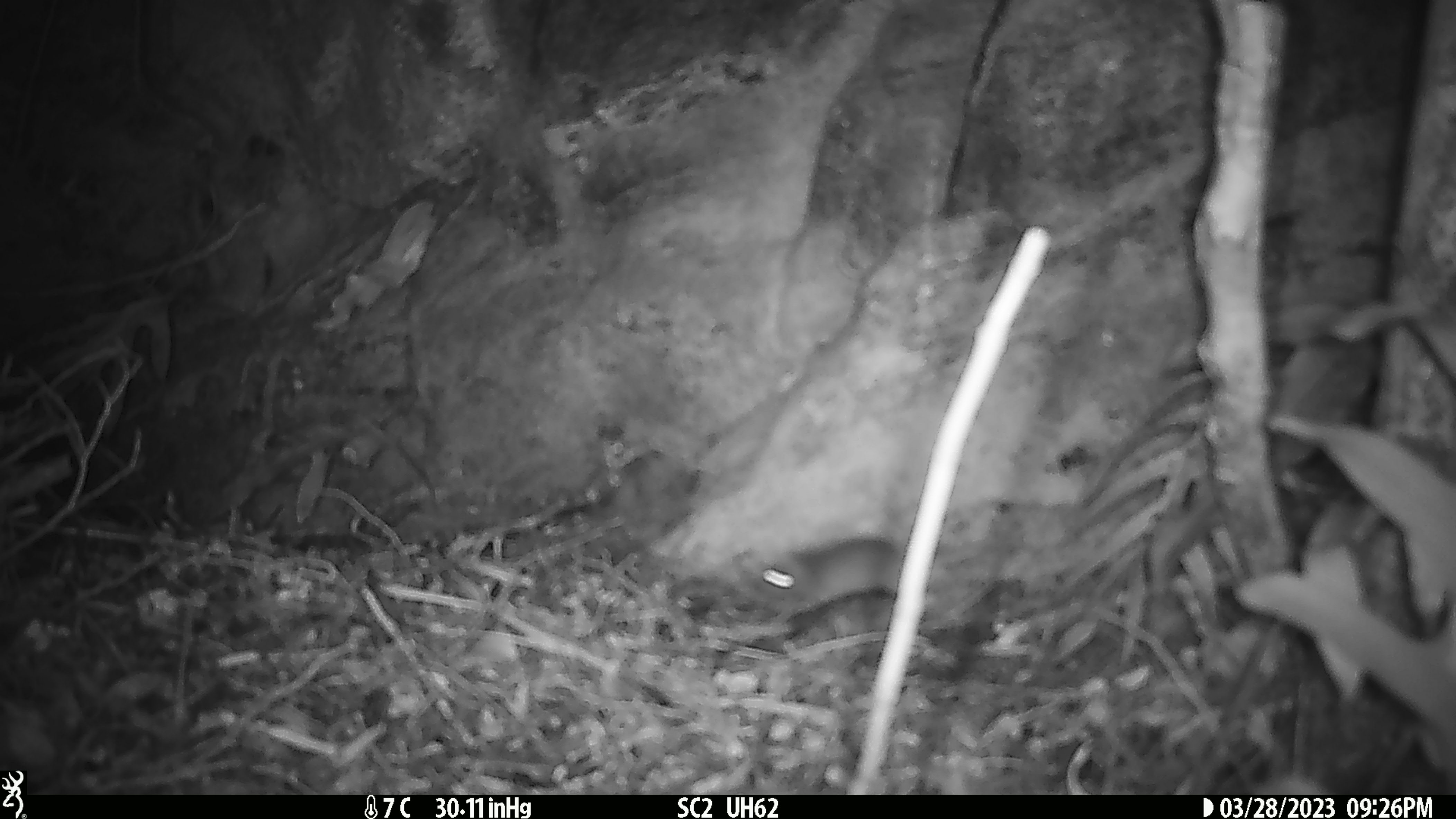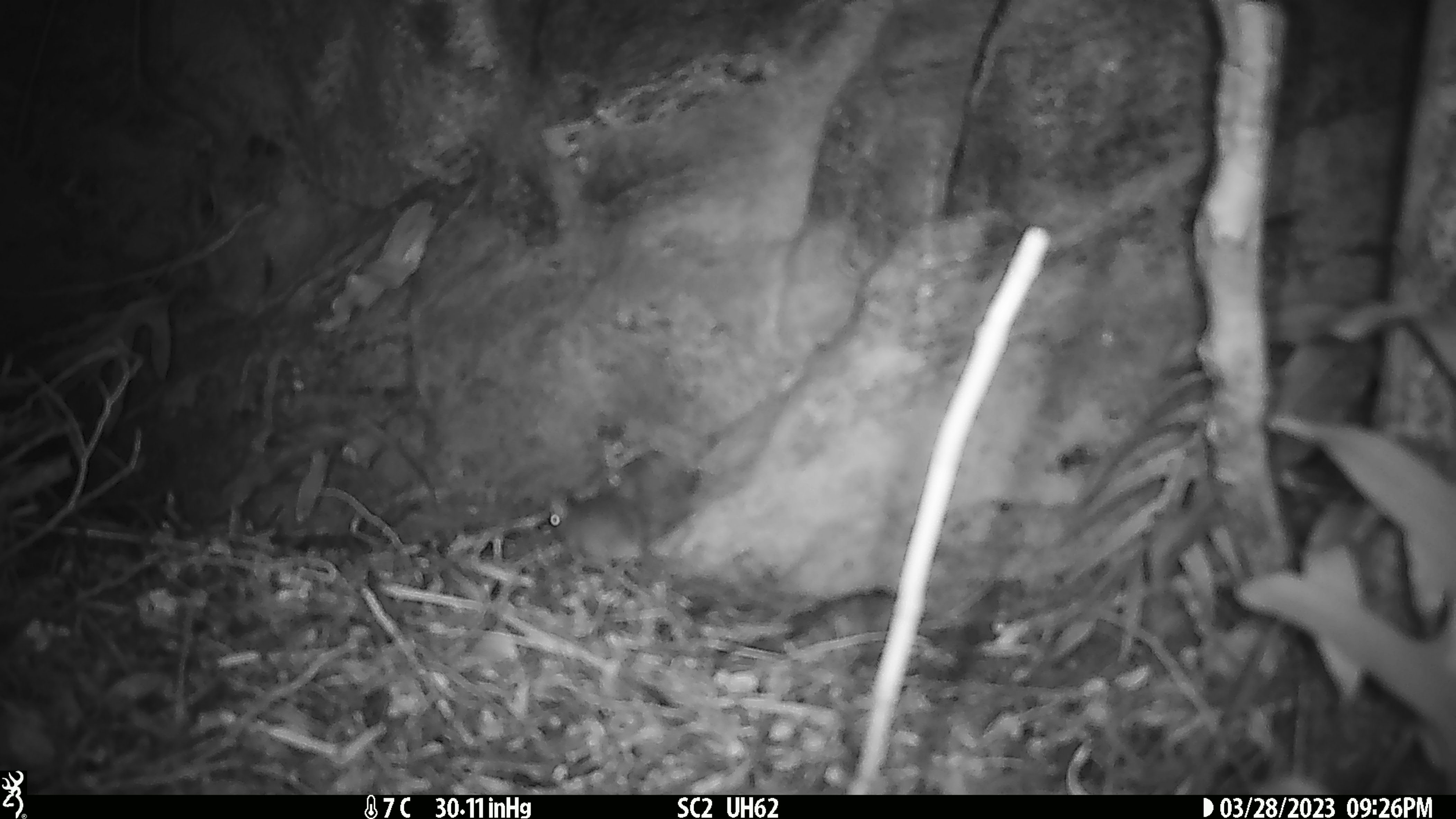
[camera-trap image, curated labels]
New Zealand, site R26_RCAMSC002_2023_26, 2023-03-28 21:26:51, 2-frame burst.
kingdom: Animalia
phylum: Chordata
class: Mammalia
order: Rodentia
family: Muridae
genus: Mus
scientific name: Mus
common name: mouse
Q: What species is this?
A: Mouse (Mus).